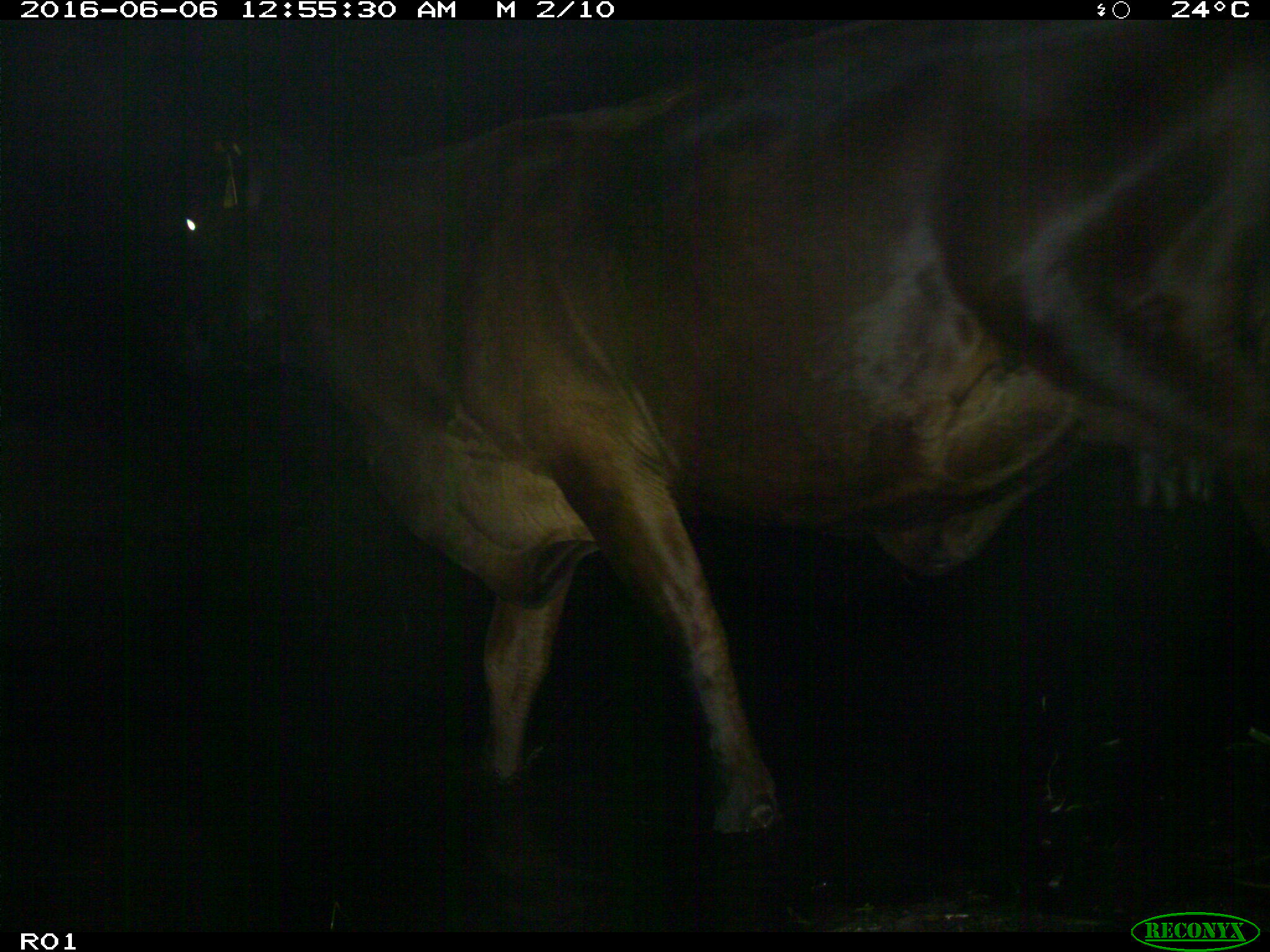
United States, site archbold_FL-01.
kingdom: Animalia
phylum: Chordata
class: Mammalia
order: Artiodactyla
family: Bovidae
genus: Bos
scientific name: Bos taurus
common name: domestic cow